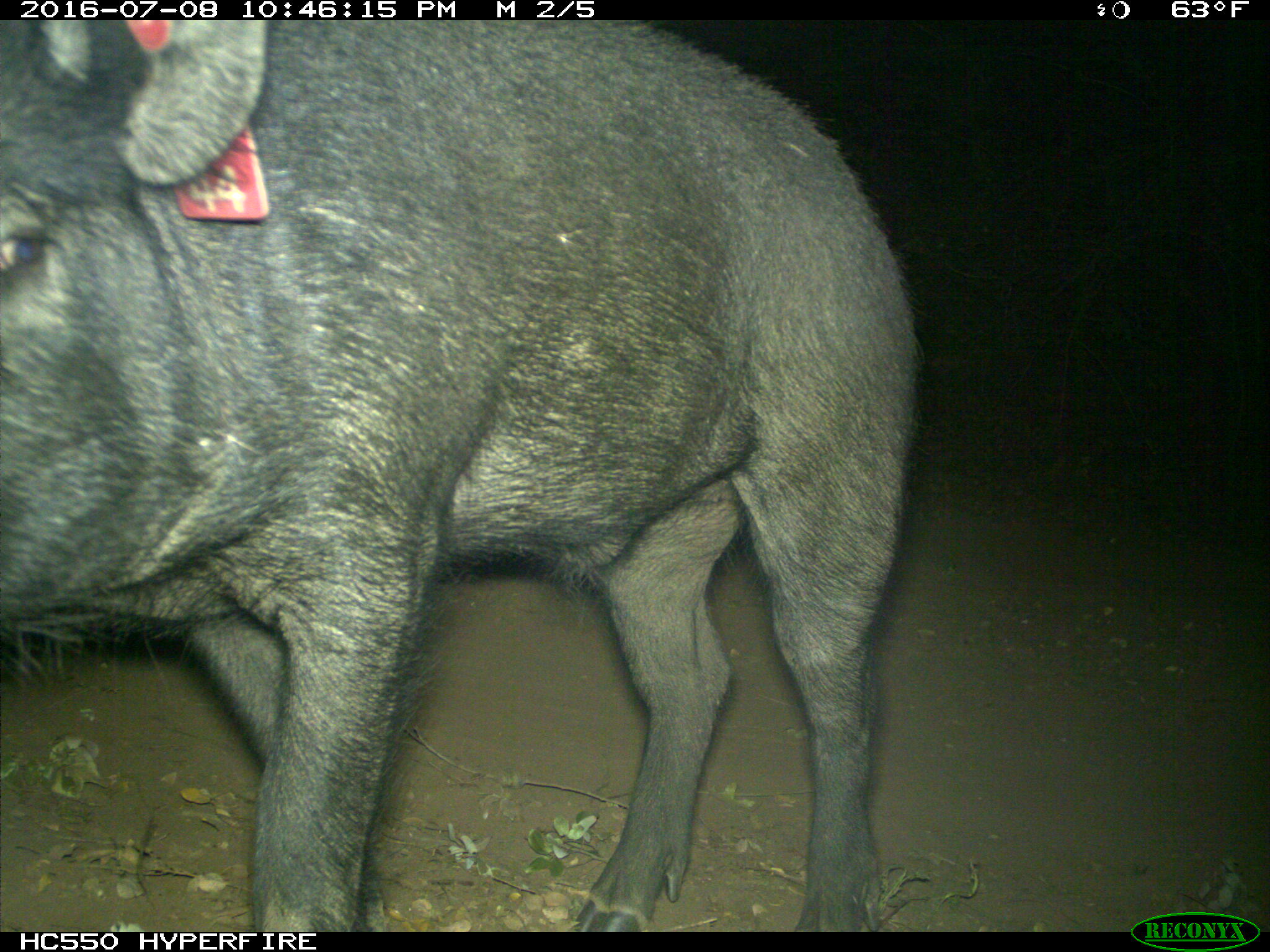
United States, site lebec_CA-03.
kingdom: Animalia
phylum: Chordata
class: Mammalia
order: Artiodactyla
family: Suidae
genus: Sus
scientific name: Sus scrofa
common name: wild boar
Sus scrofa (wild boar).